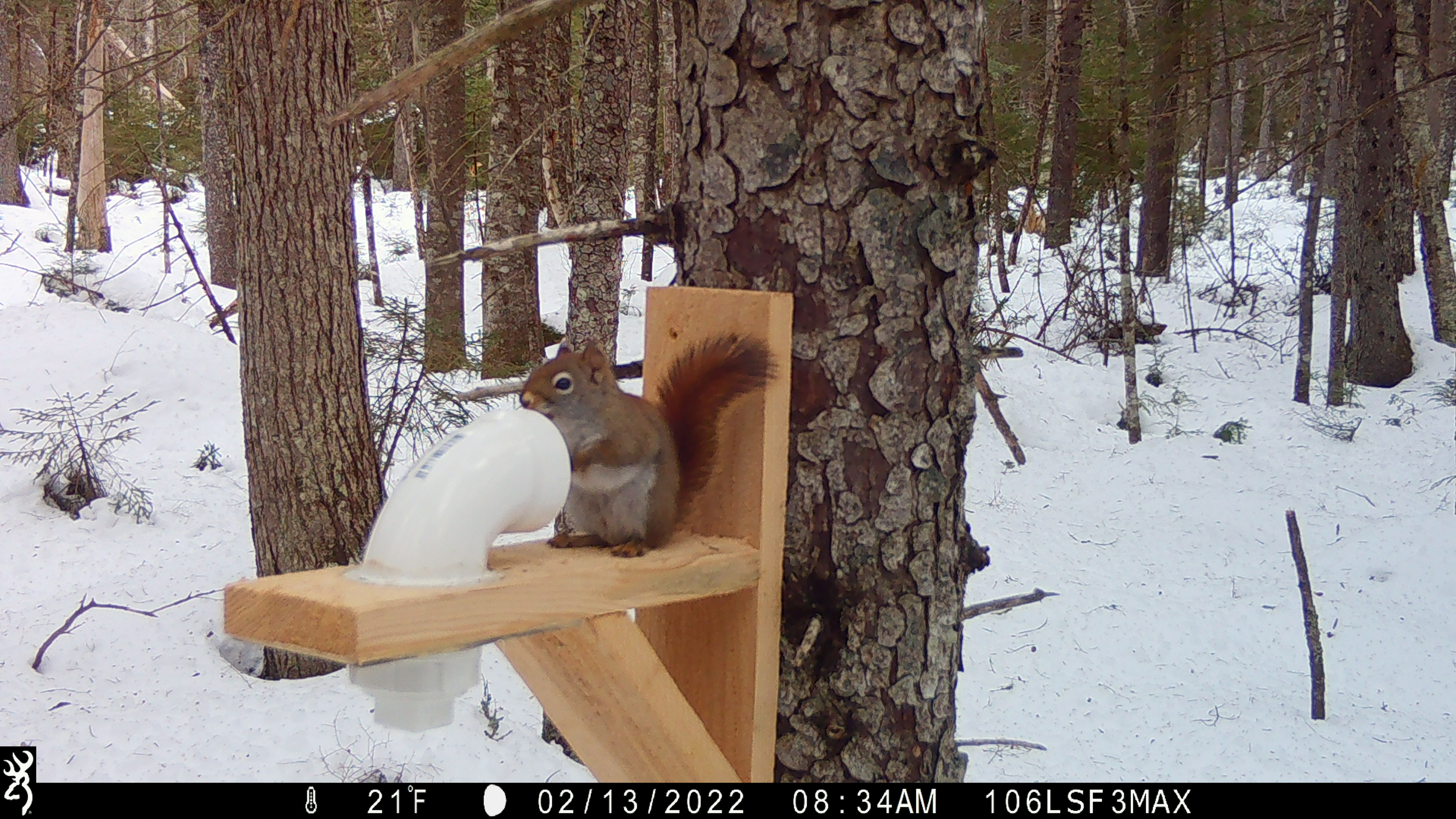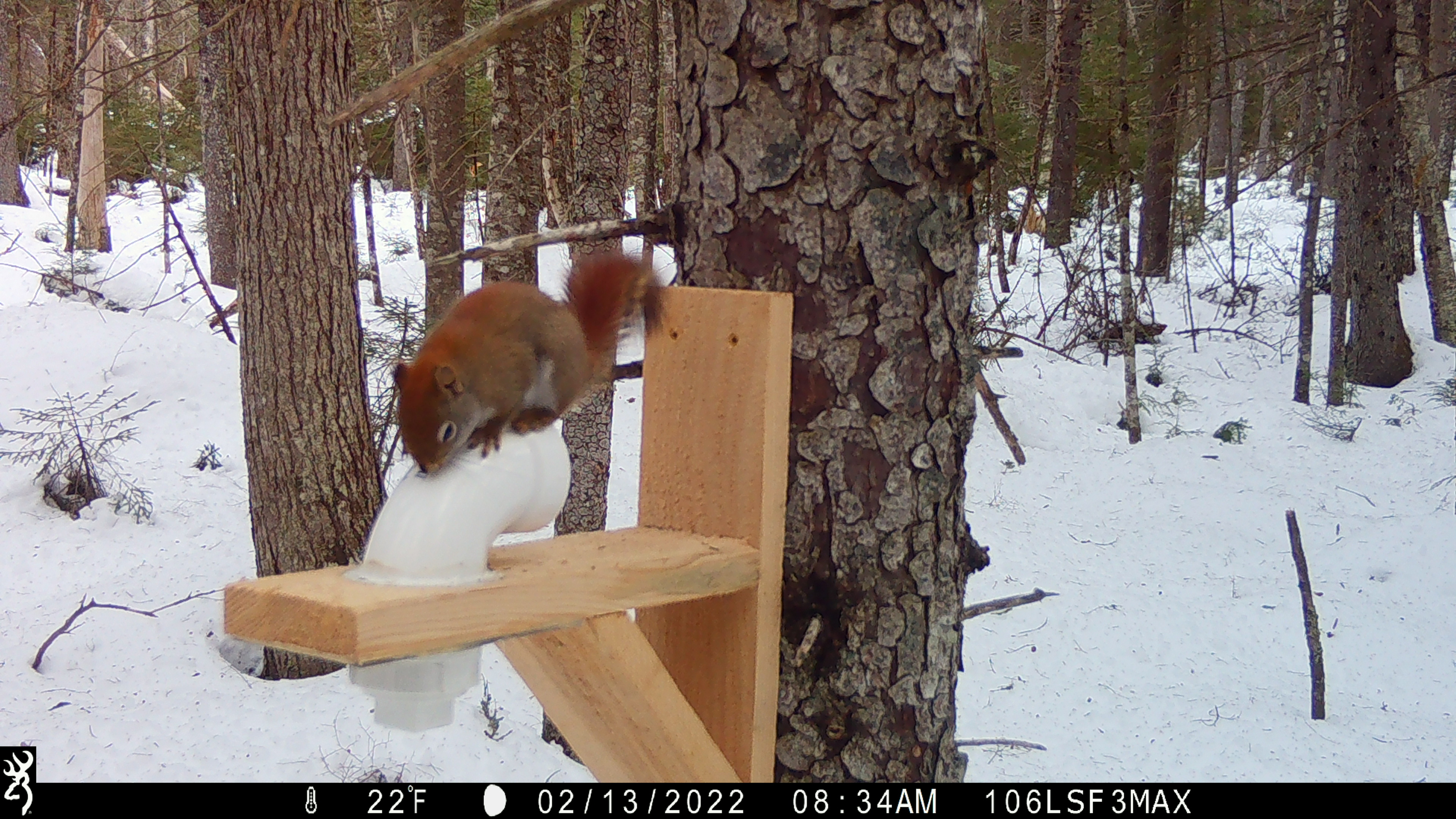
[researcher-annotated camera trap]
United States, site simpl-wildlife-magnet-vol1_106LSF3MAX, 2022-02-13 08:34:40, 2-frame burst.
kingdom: Animalia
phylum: Chordata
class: Mammalia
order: Rodentia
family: Sciuridae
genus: Tamiasciurus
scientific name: Tamiasciurus hudsonicus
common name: red squirrel